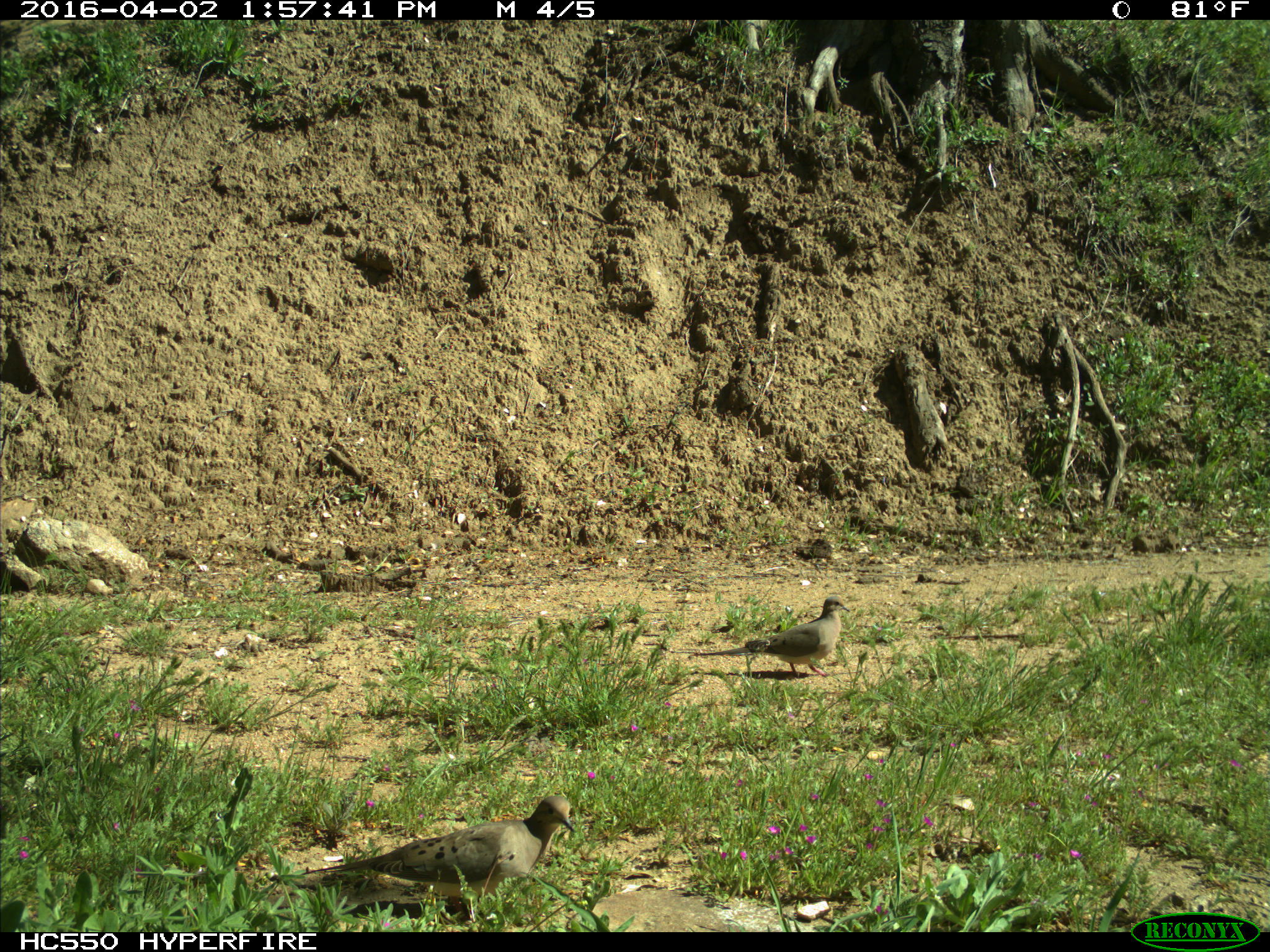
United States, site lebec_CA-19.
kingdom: Animalia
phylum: Chordata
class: Aves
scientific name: Aves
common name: birds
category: unidentified bird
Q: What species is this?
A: Unidentified bird (birds) (Aves).